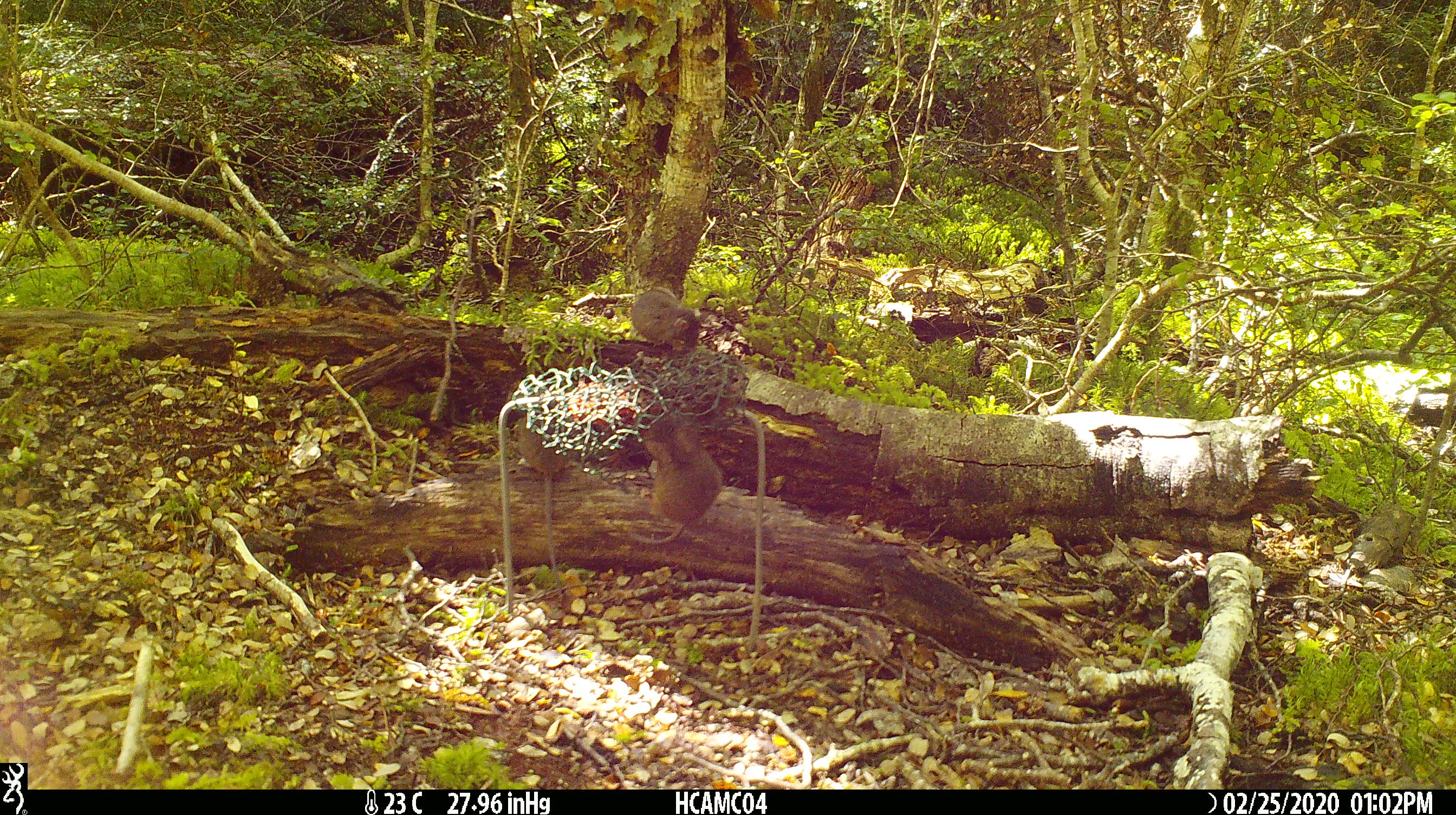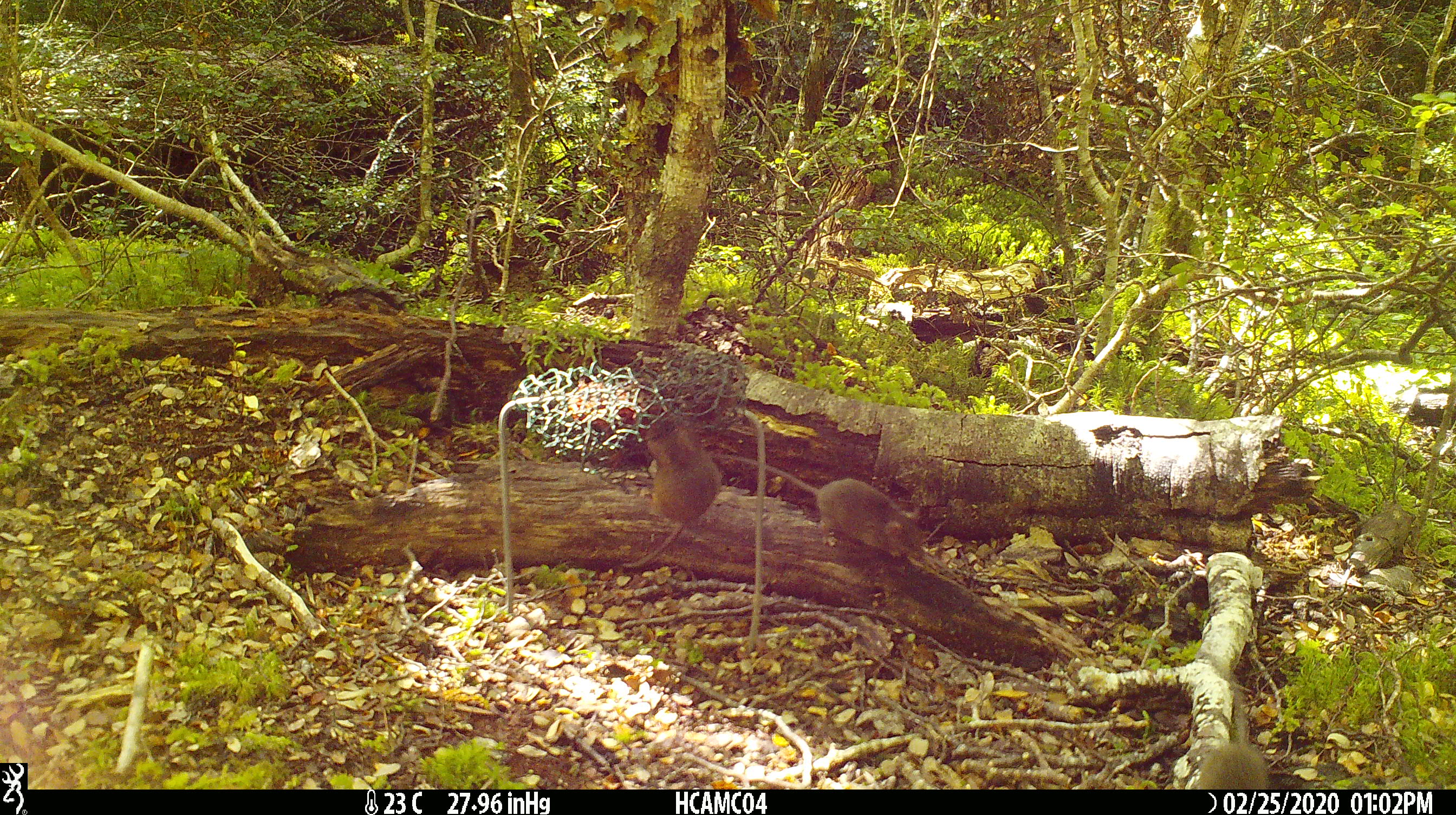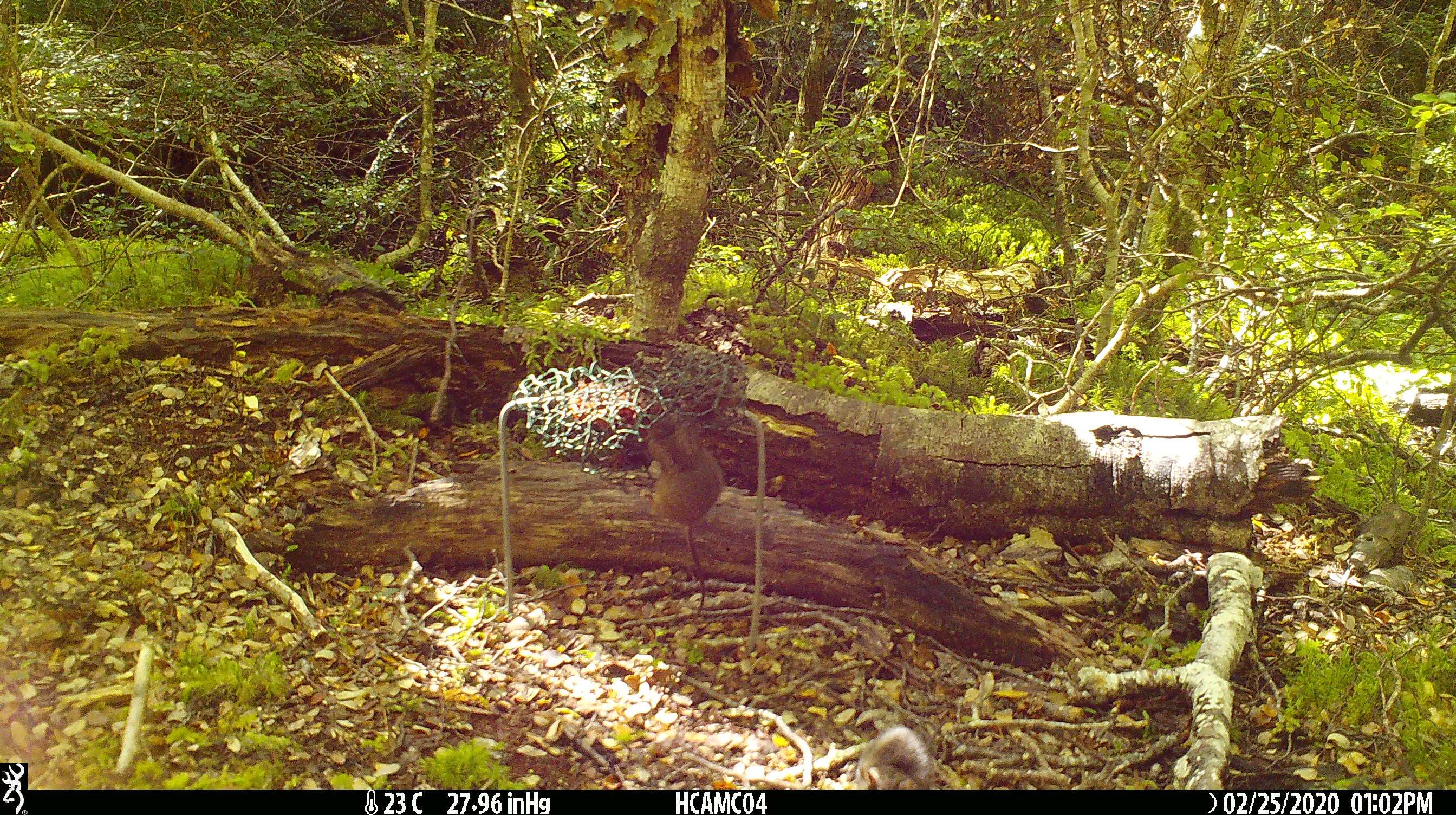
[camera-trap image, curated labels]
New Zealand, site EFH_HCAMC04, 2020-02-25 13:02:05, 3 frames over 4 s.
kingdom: Animalia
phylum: Chordata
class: Mammalia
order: Rodentia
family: Muridae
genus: Mus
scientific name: Mus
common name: mouse